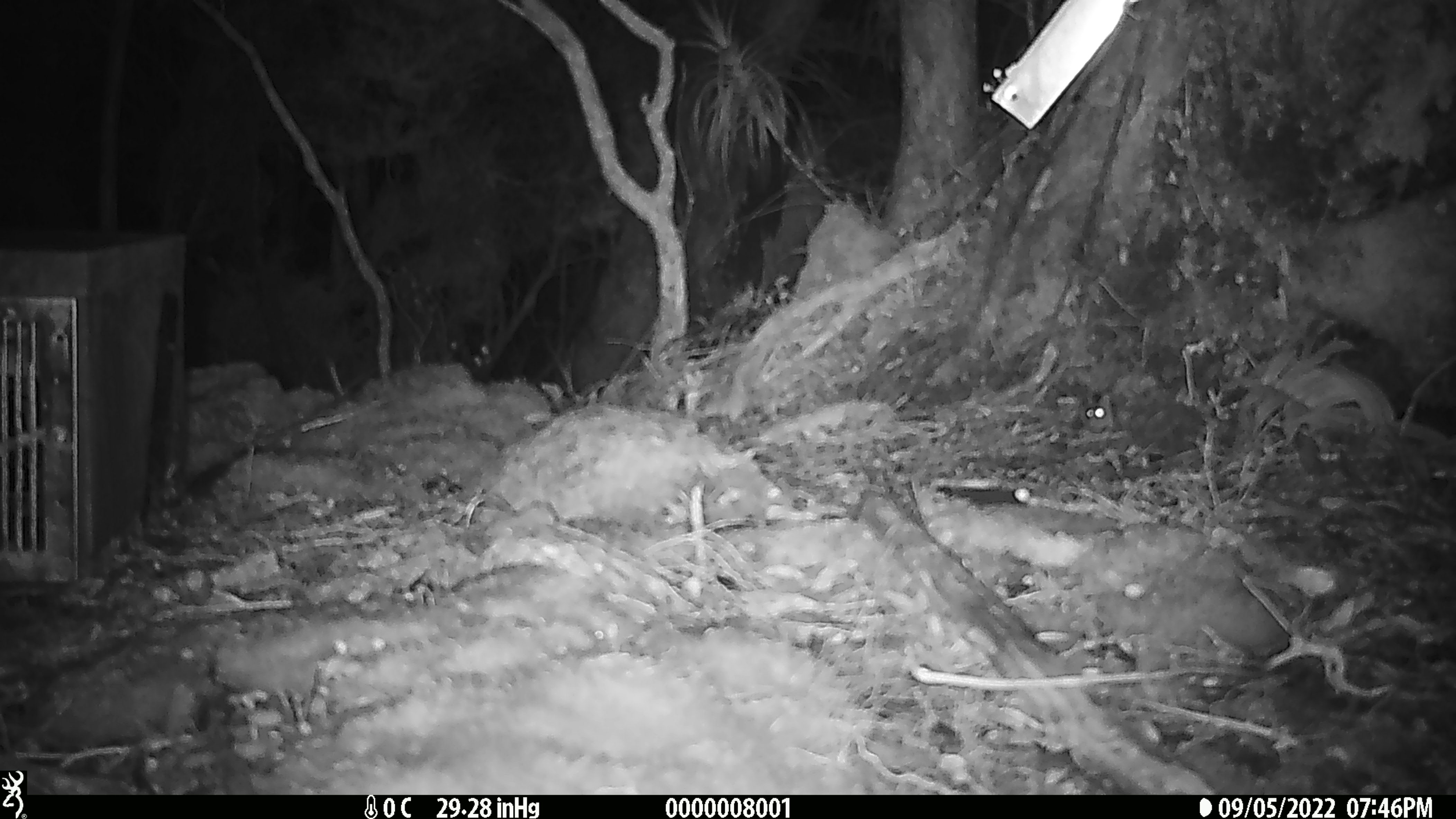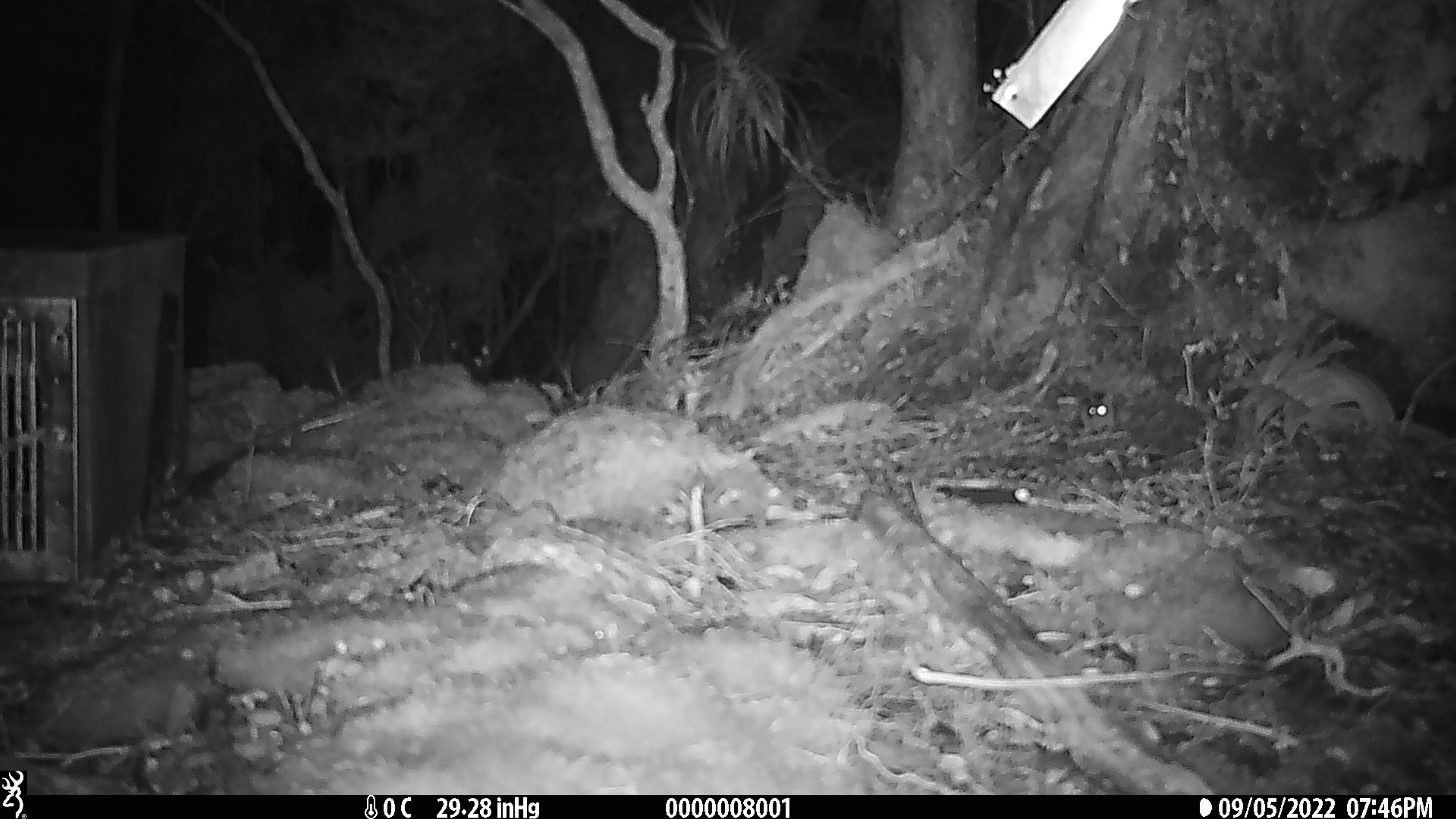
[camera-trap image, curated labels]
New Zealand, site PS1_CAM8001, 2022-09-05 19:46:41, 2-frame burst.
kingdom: Animalia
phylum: Chordata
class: Mammalia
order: Rodentia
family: Muridae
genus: Mus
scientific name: Mus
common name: mouse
Mouse (Mus).